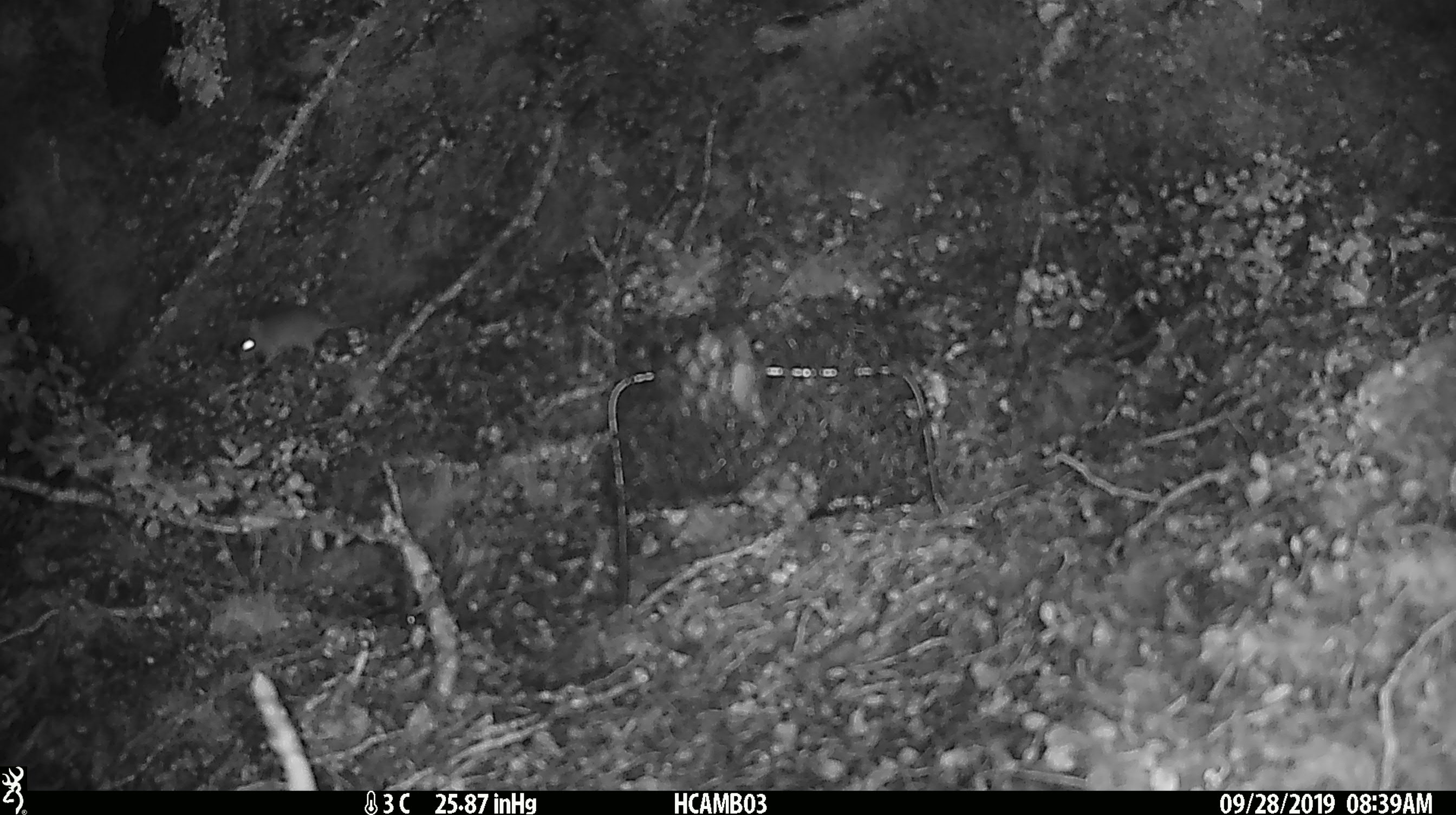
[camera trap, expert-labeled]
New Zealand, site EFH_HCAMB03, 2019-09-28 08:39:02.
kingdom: Animalia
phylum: Chordata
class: Mammalia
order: Rodentia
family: Muridae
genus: Mus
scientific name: Mus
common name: mouse